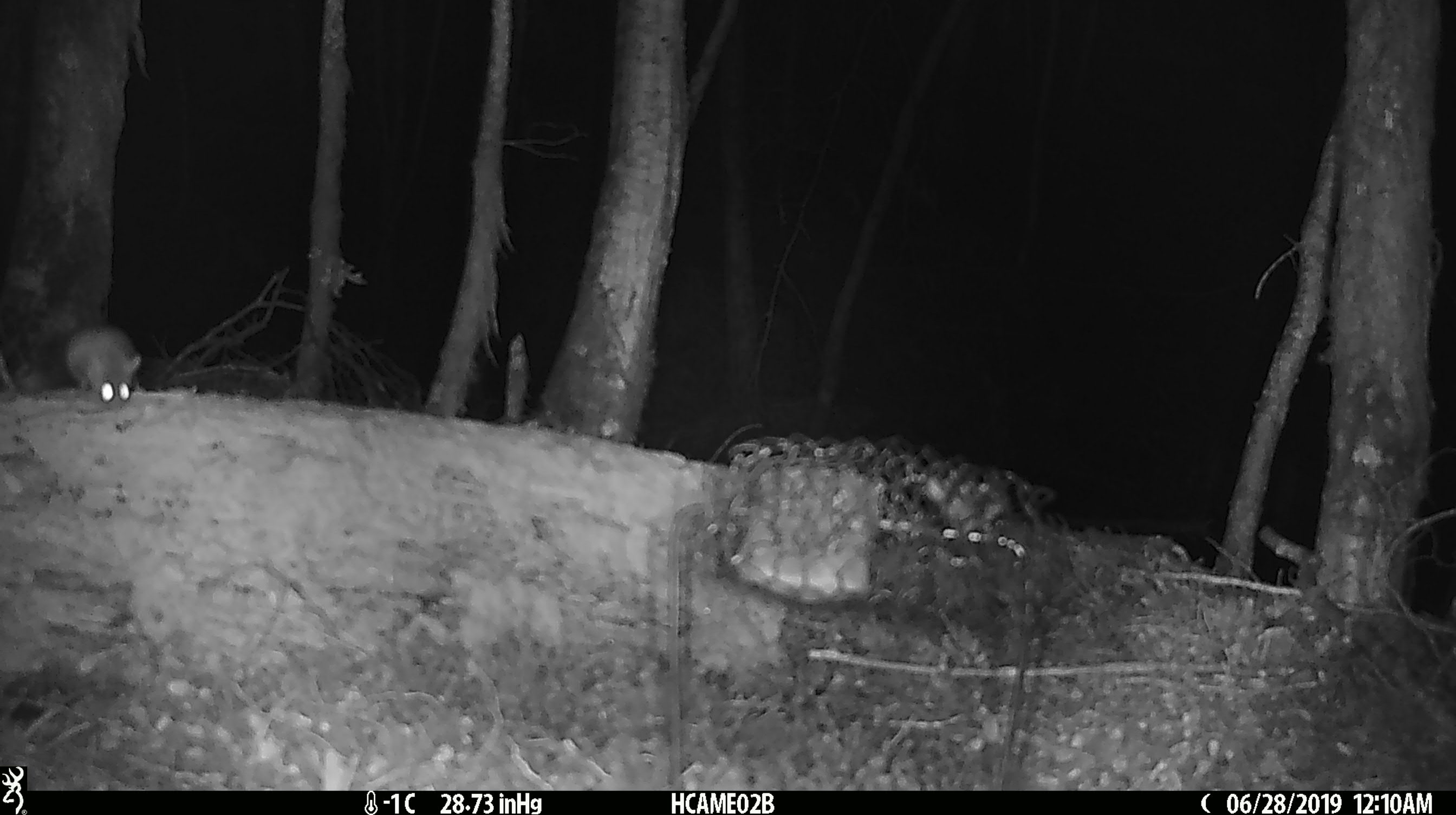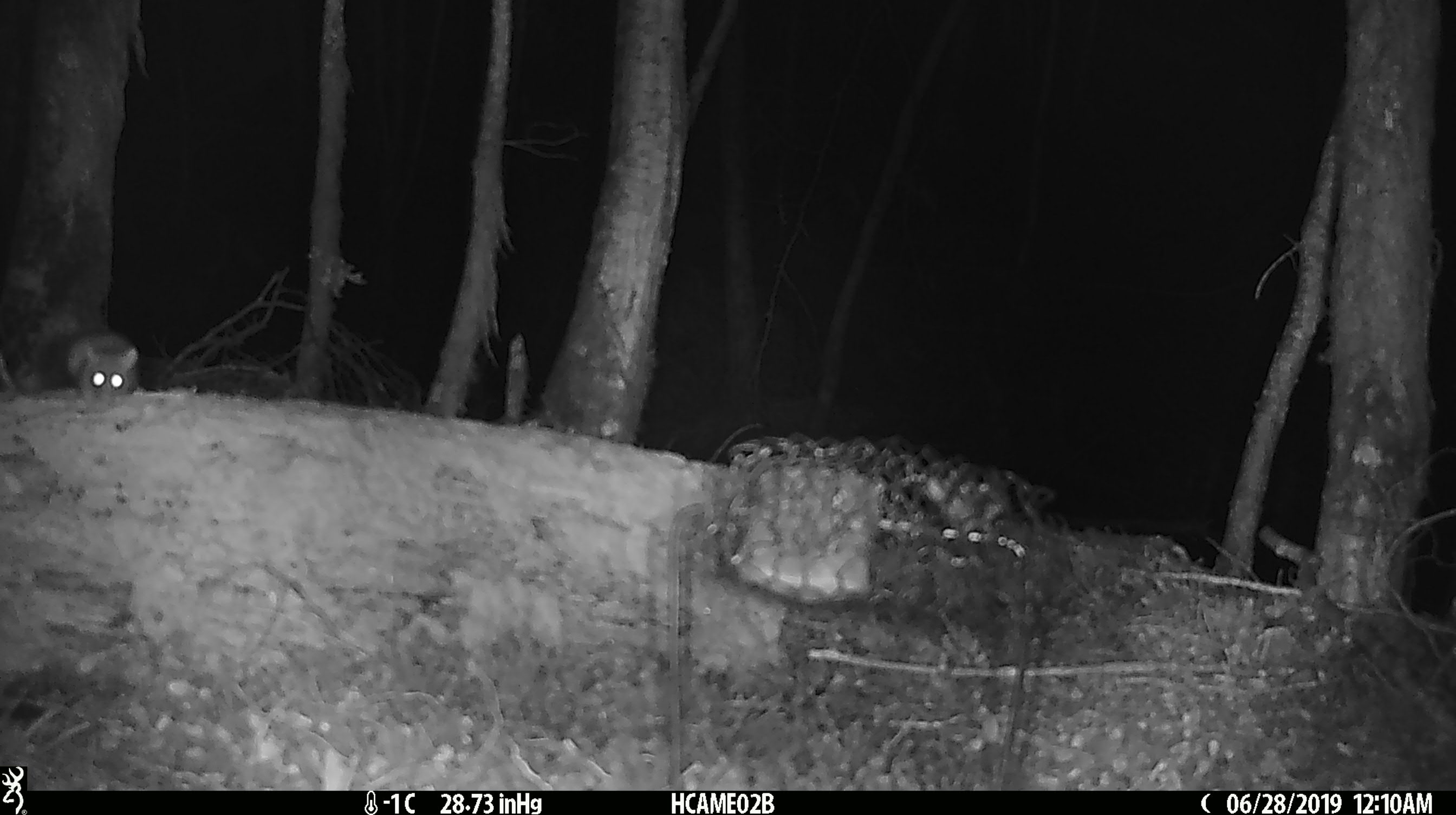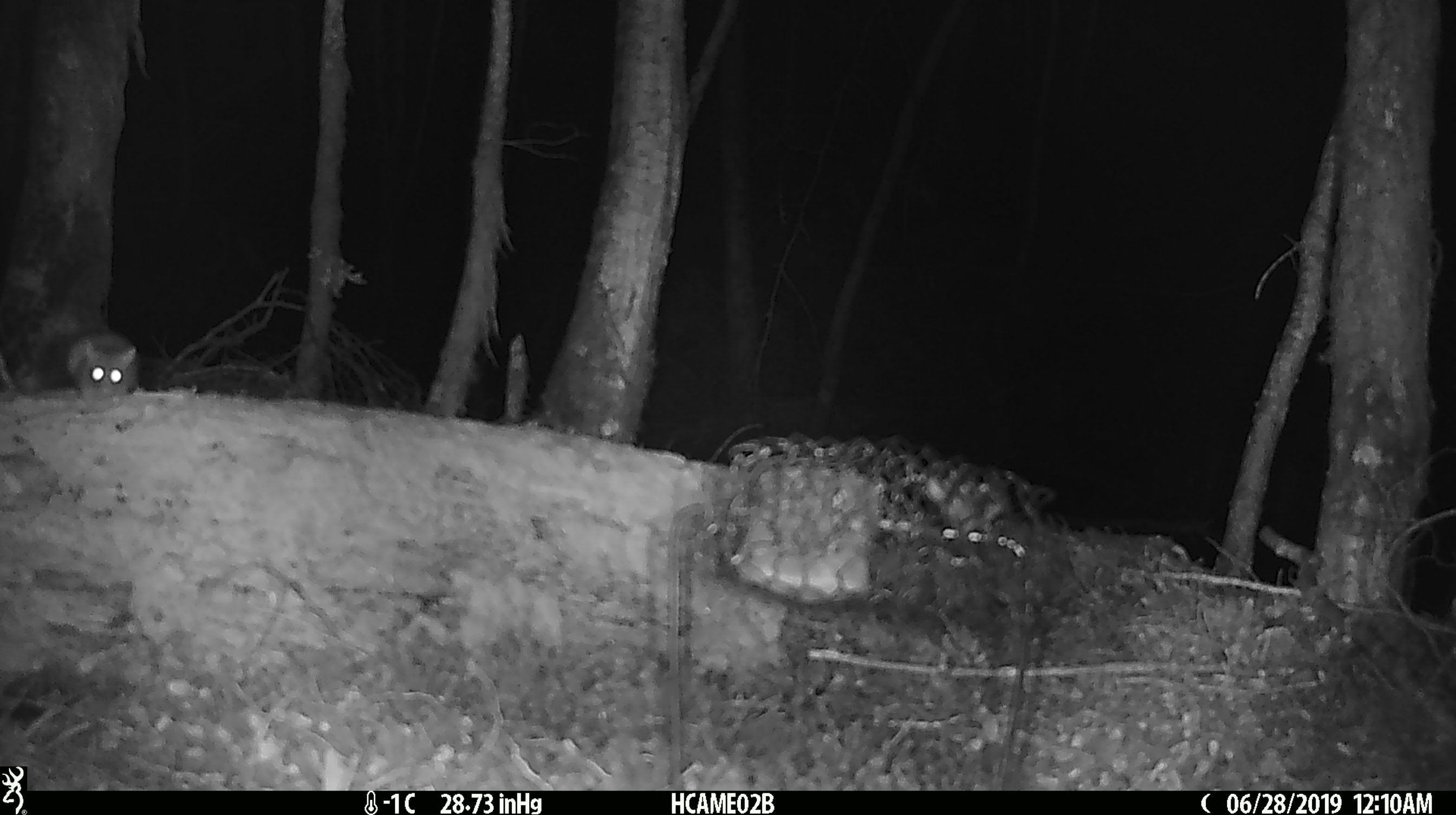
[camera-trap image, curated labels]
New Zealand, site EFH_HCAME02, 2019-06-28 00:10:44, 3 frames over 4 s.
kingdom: Animalia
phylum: Chordata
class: Mammalia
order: Rodentia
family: Muridae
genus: Mus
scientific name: Mus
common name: mouse